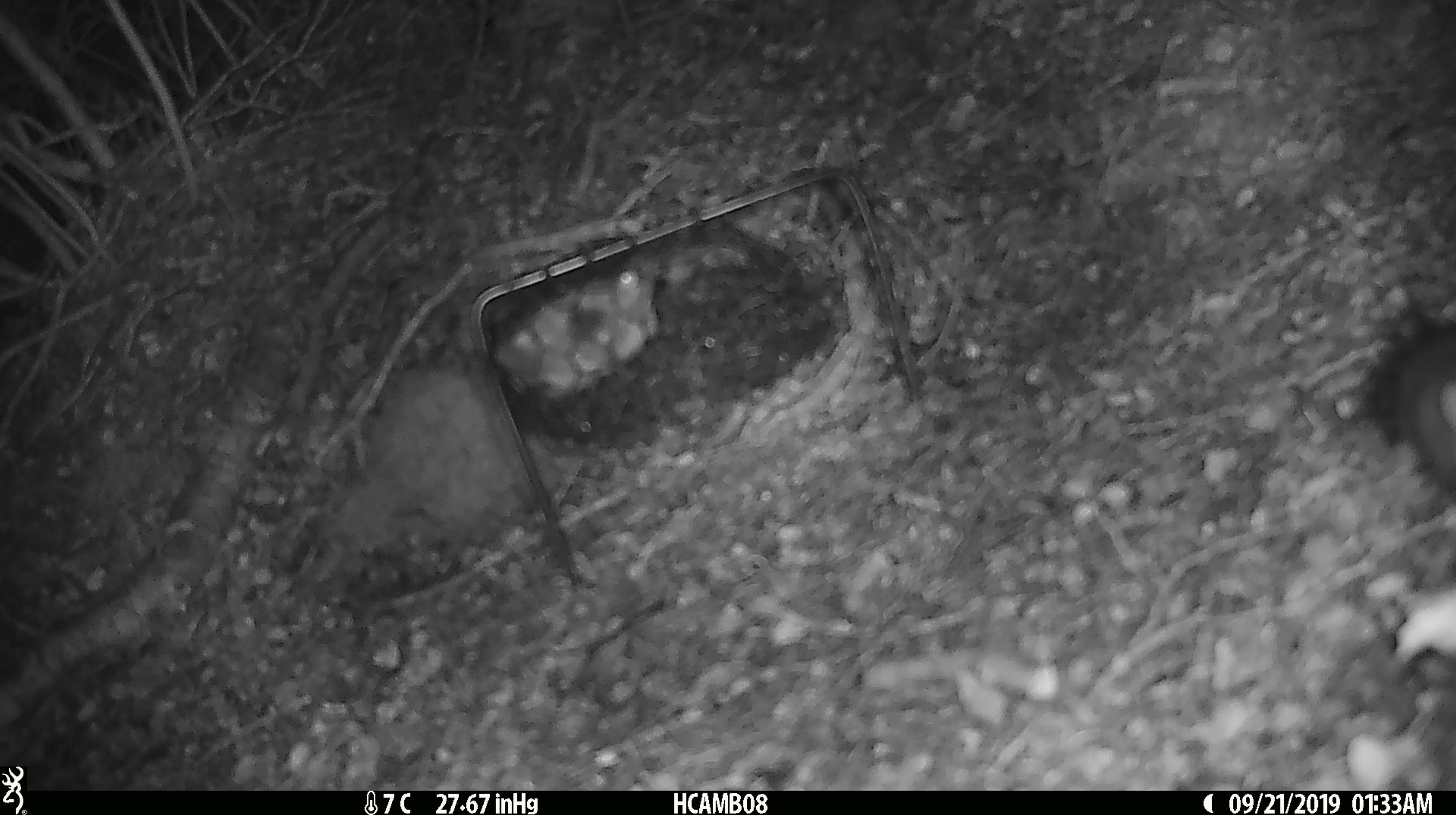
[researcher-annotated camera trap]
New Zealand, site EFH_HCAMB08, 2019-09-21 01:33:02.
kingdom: Animalia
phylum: Chordata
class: Mammalia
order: Rodentia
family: Muridae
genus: Mus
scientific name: Mus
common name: mouse